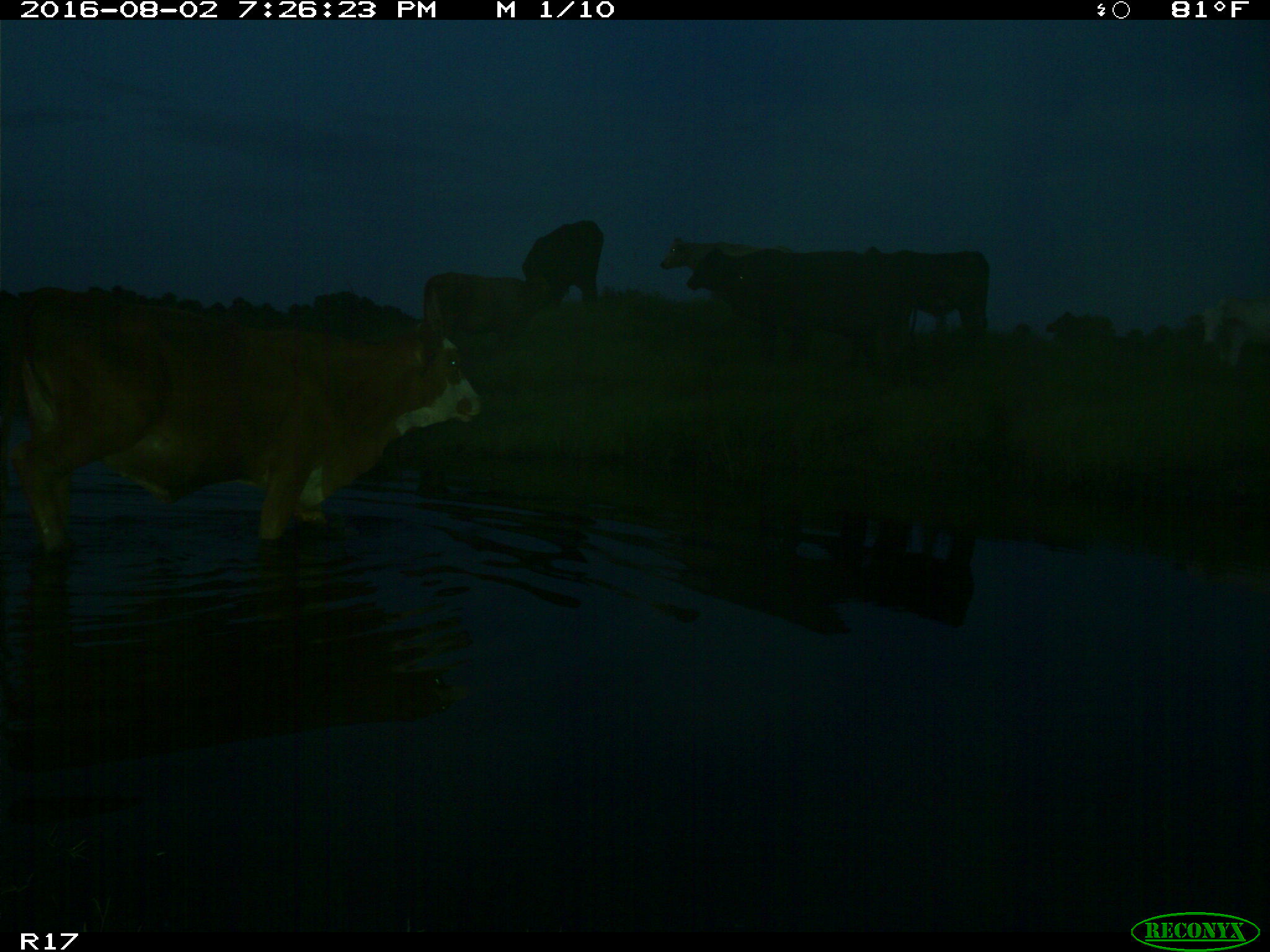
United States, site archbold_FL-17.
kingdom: Animalia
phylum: Chordata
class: Mammalia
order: Artiodactyla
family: Bovidae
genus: Bos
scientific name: Bos taurus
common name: domestic cow